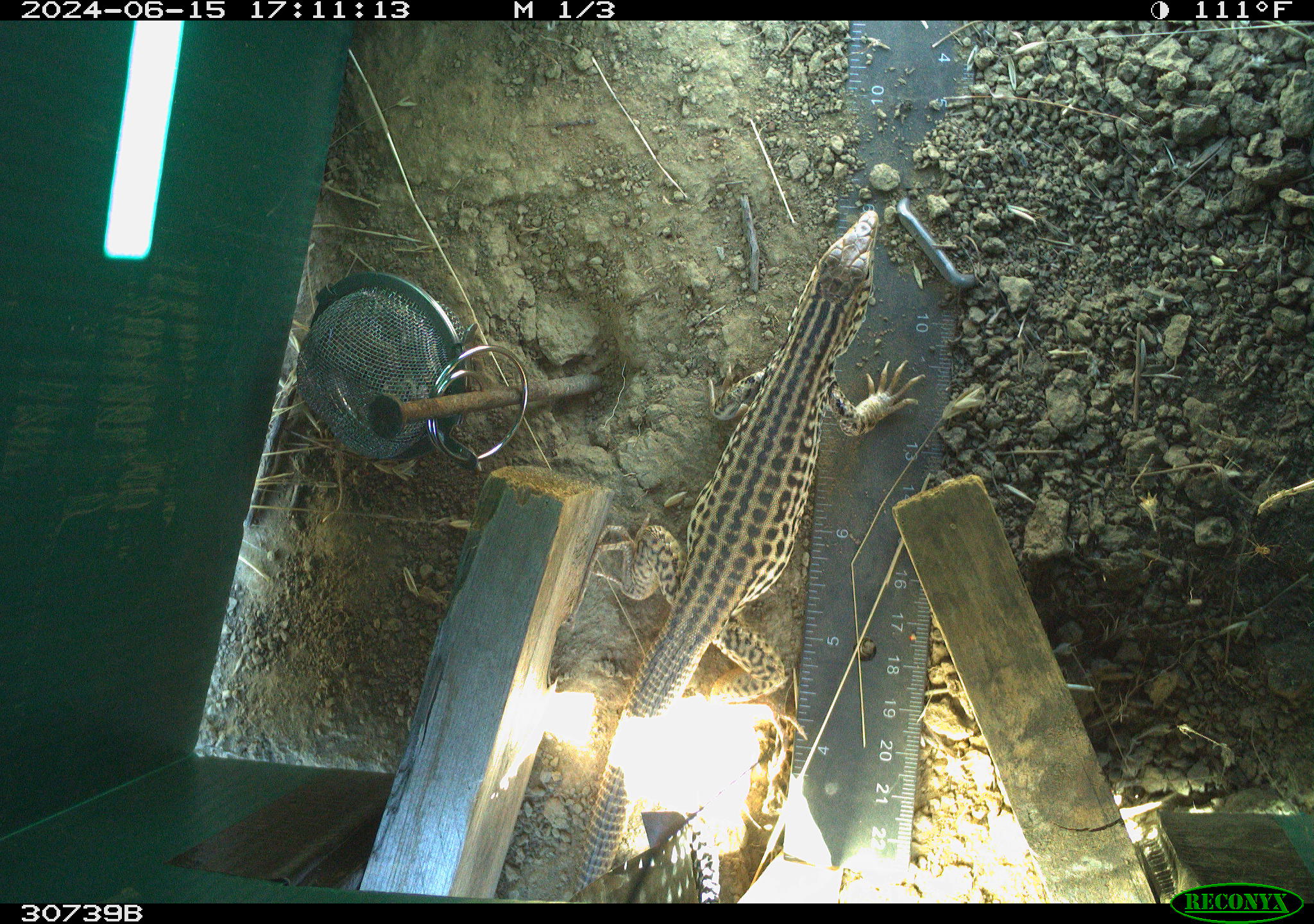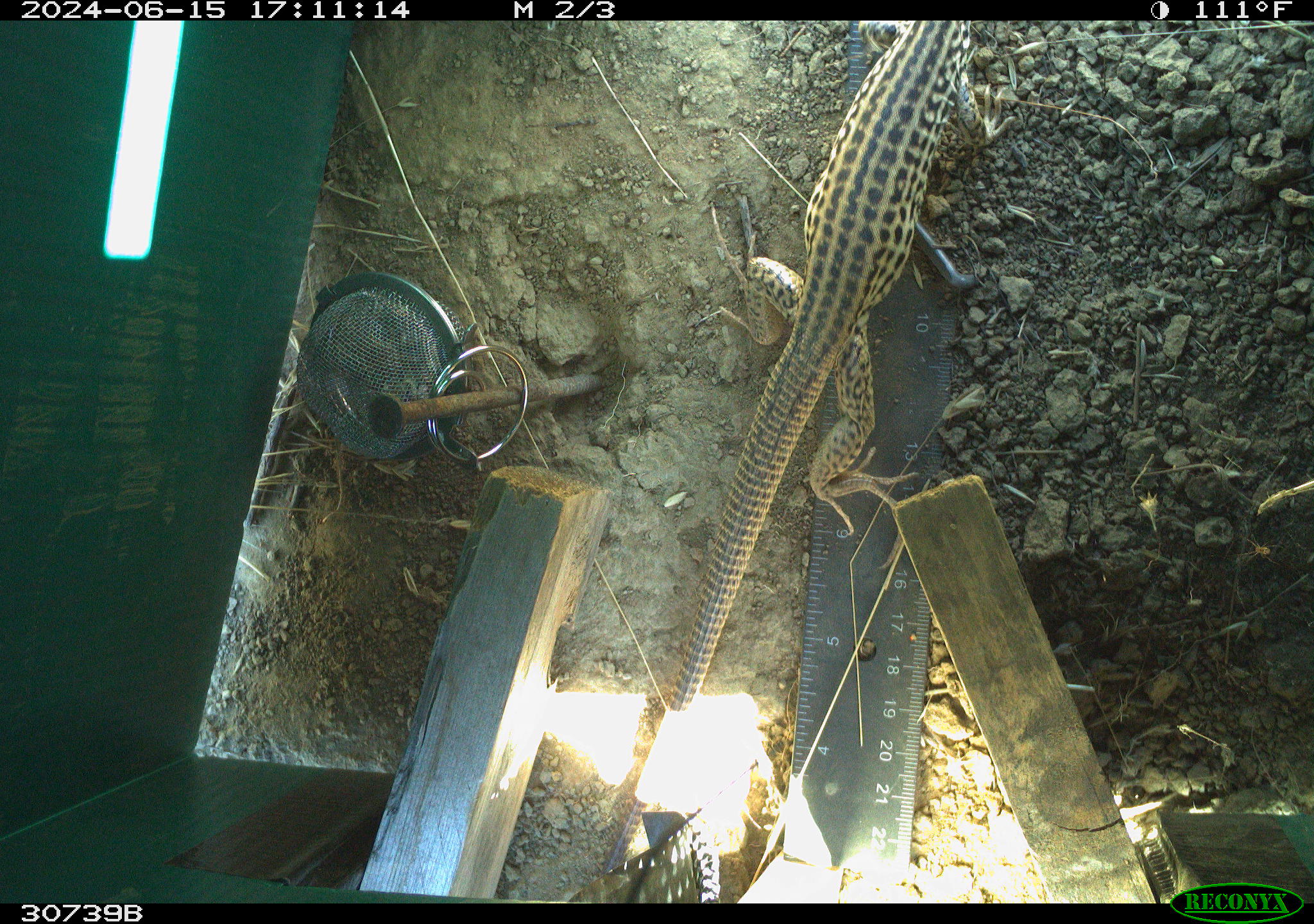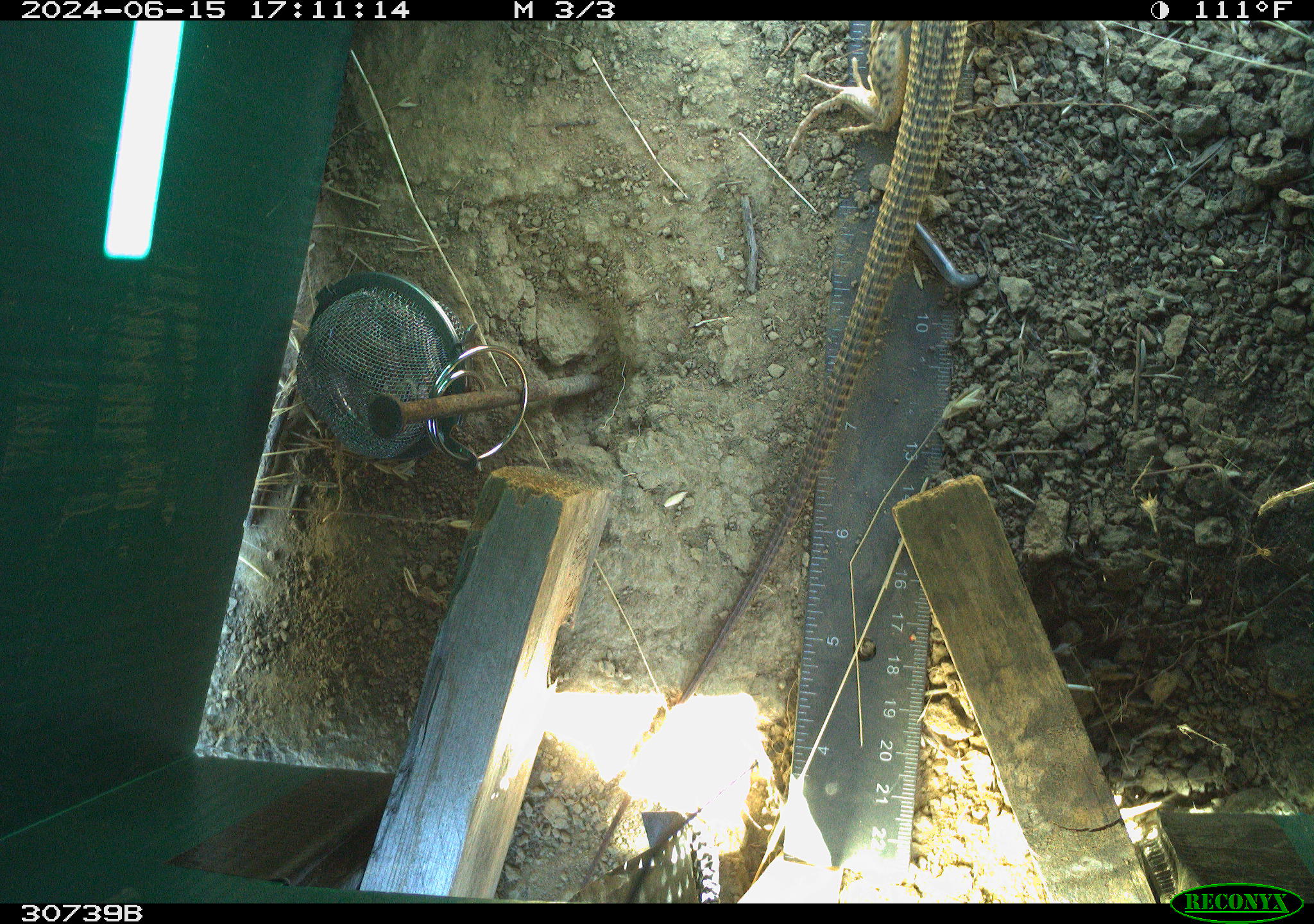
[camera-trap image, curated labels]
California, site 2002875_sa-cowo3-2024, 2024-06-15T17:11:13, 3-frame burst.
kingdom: Animalia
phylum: Chordata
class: Reptilia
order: Squamata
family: Teiidae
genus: Aspidoscelis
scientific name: Aspidoscelis tigris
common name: western whiptail